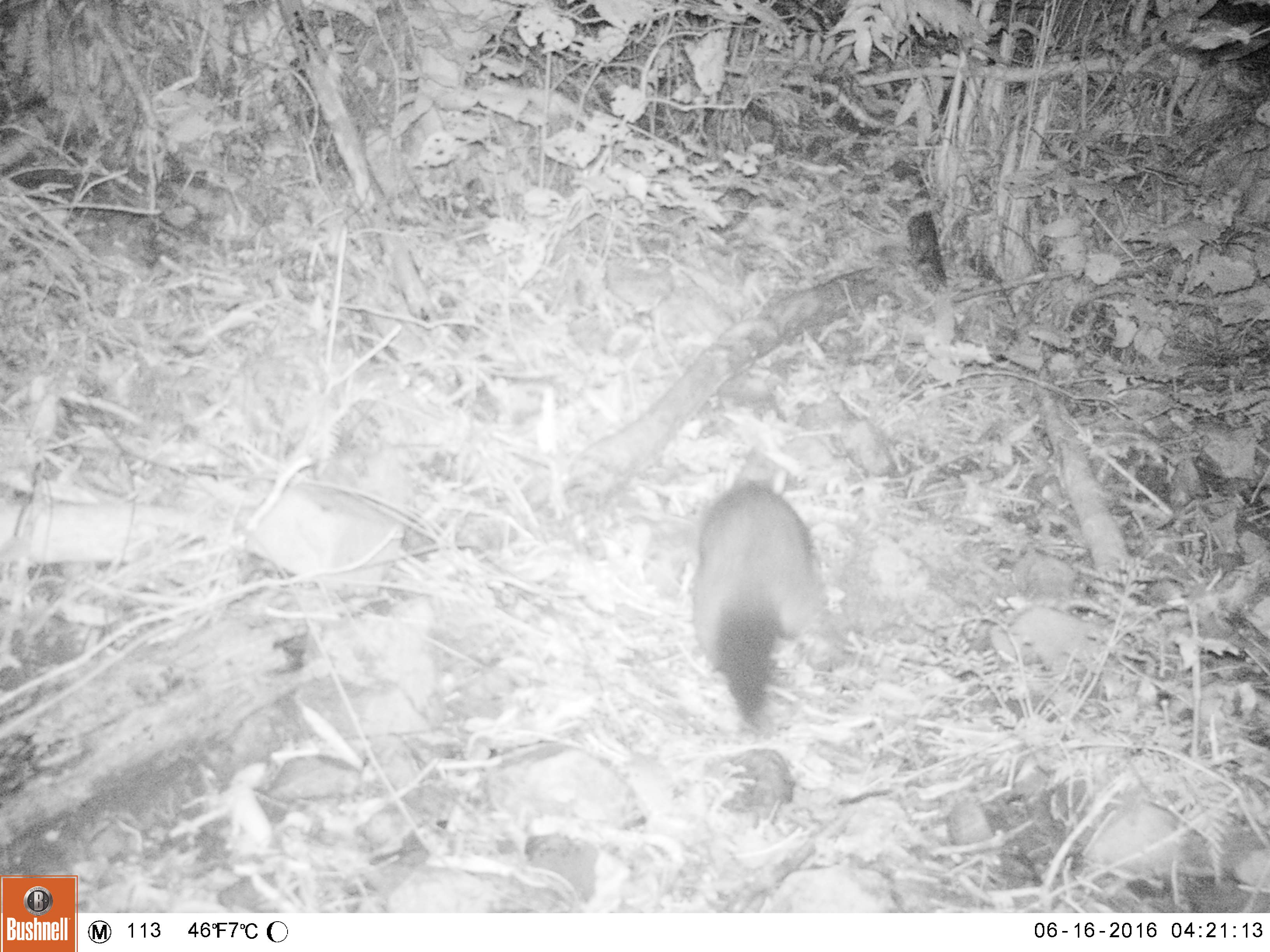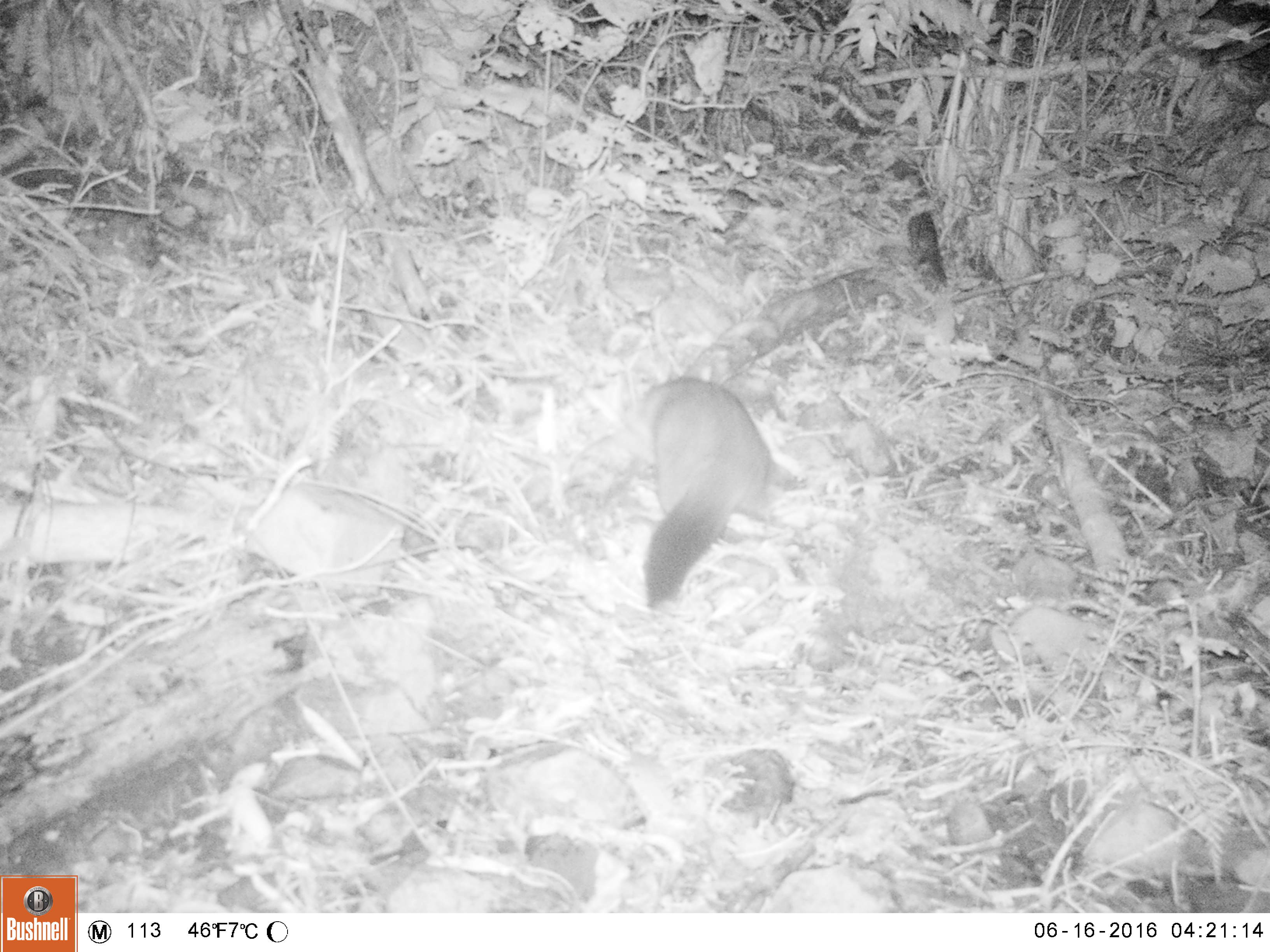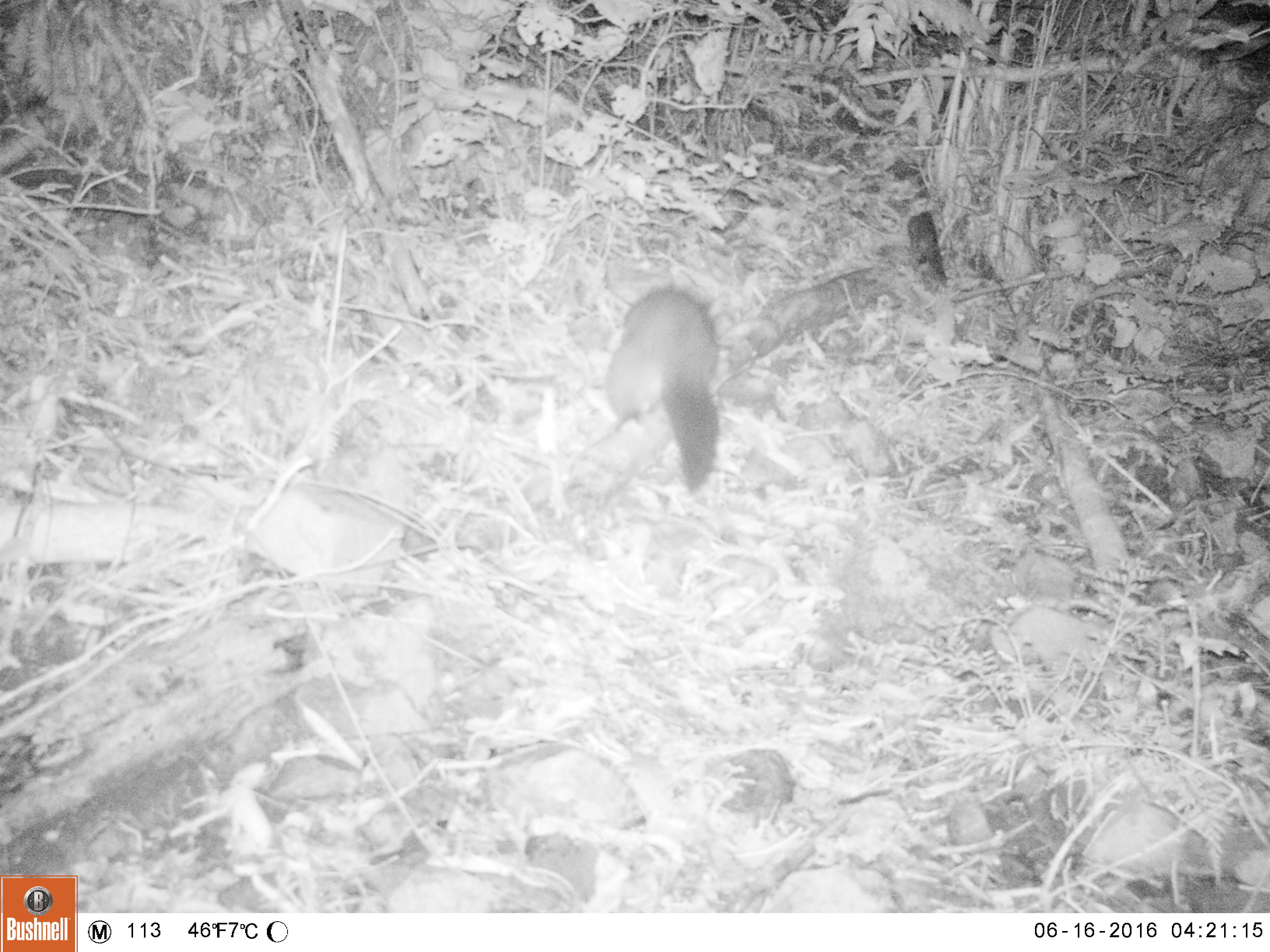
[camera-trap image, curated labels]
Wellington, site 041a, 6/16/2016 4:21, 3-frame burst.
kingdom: Animalia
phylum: Chordata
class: Mammalia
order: Didelphimorphia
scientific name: Didelphimorphia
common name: possum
Possum (Didelphimorphia).